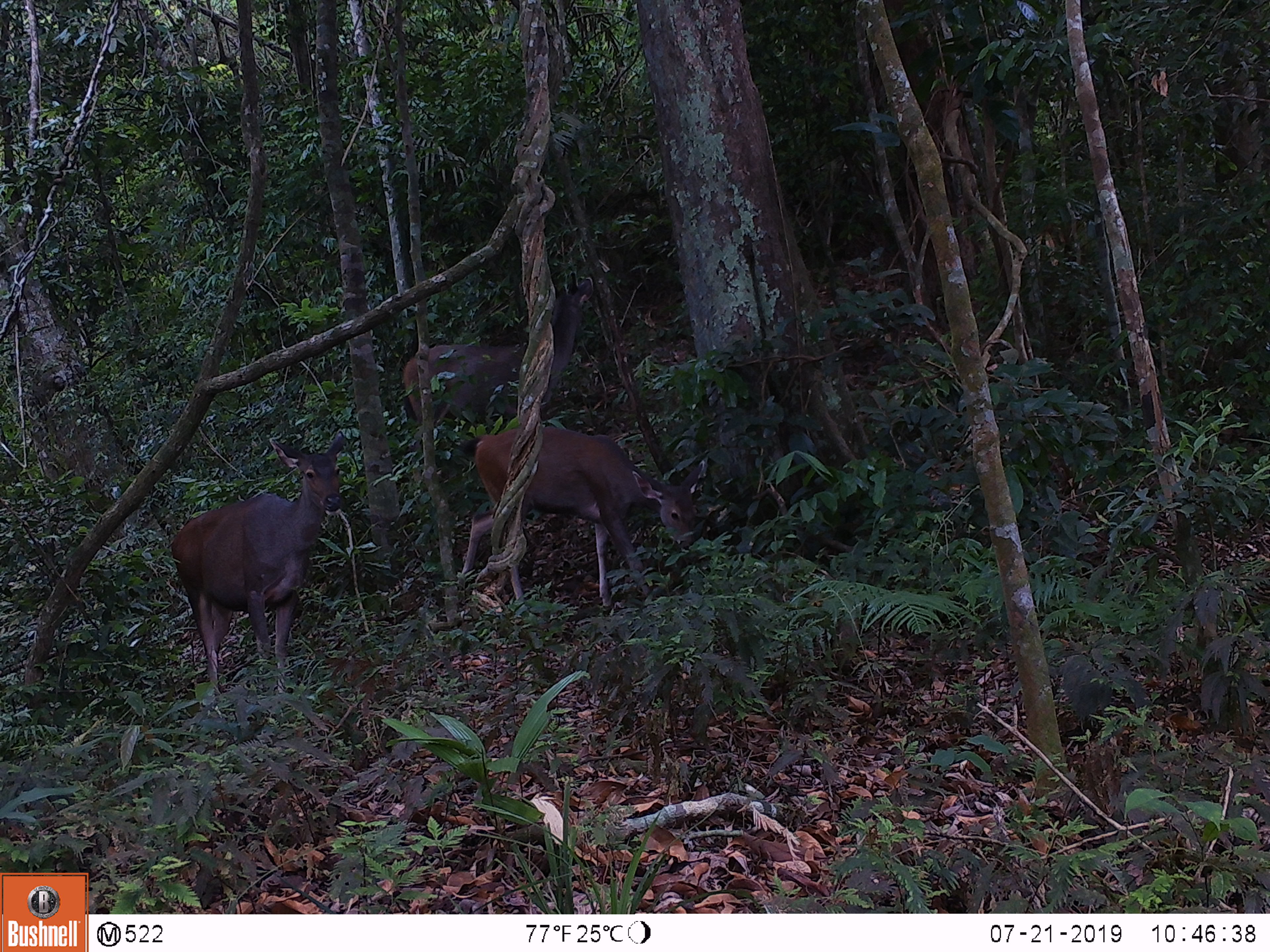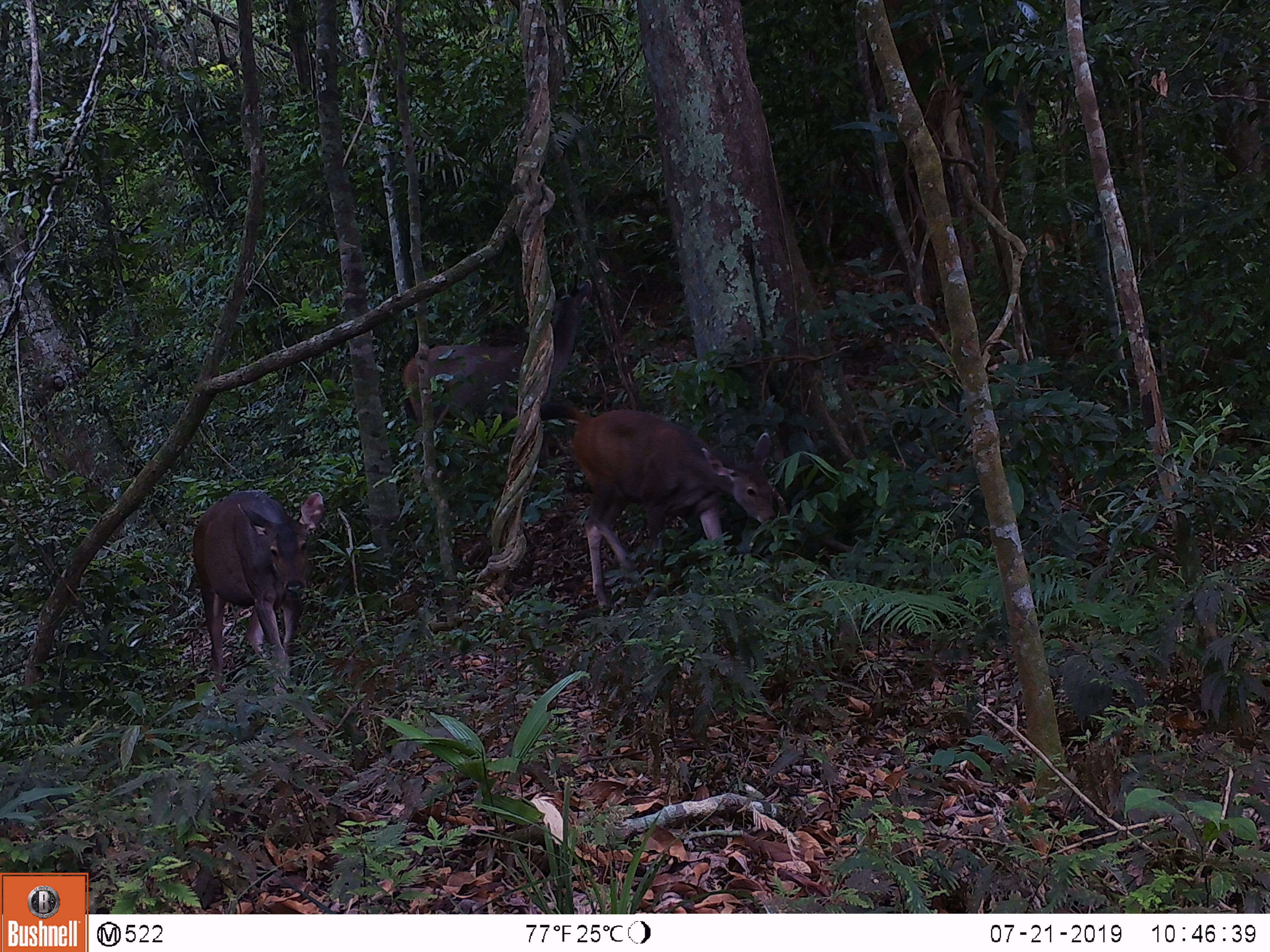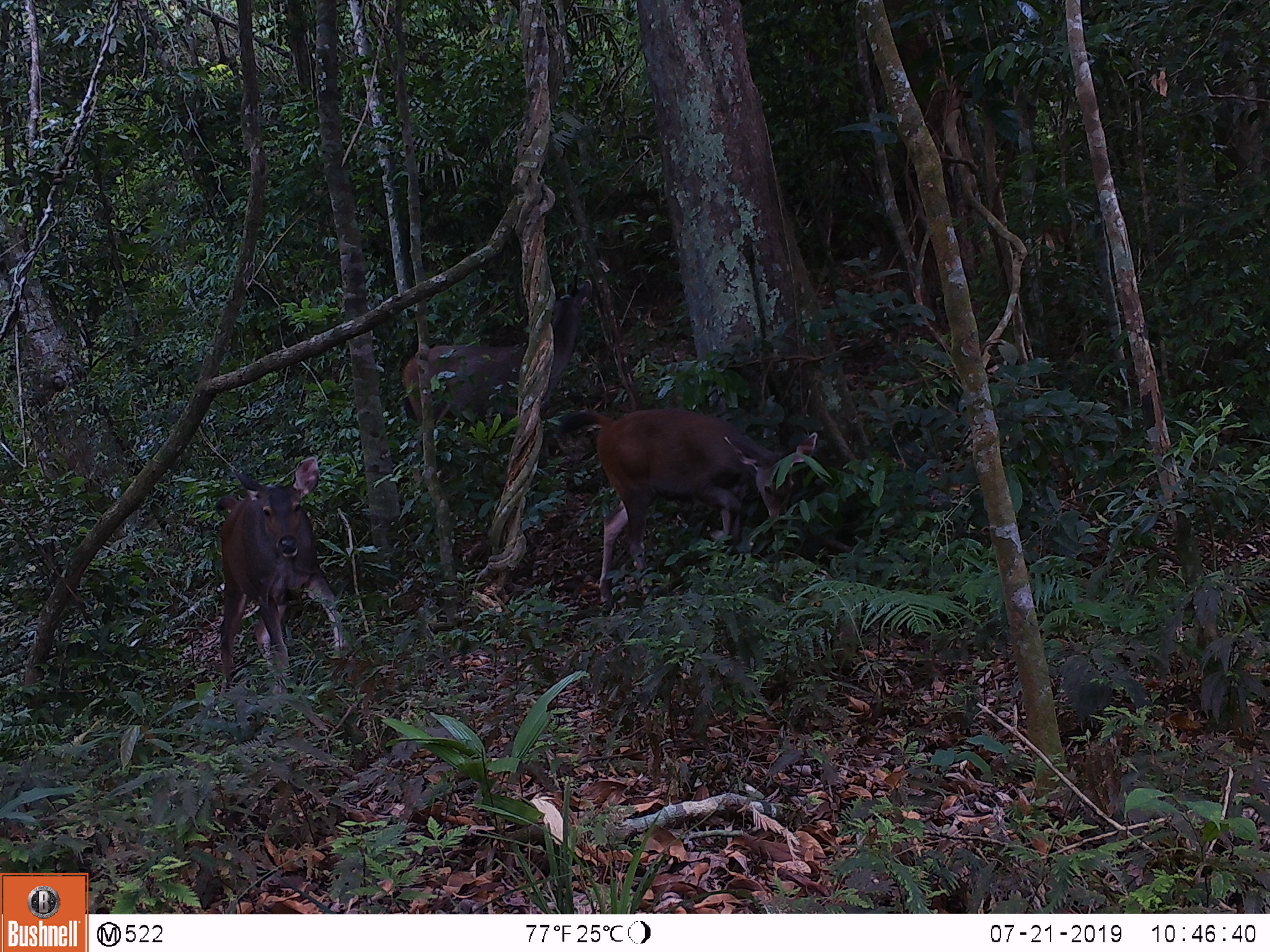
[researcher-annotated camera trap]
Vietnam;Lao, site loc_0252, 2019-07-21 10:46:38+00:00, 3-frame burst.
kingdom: Animalia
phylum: Chordata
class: Mammalia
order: Artiodactyla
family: Cervidae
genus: Rusa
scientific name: Rusa unicolor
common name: sambar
Sambar (Rusa unicolor). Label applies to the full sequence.